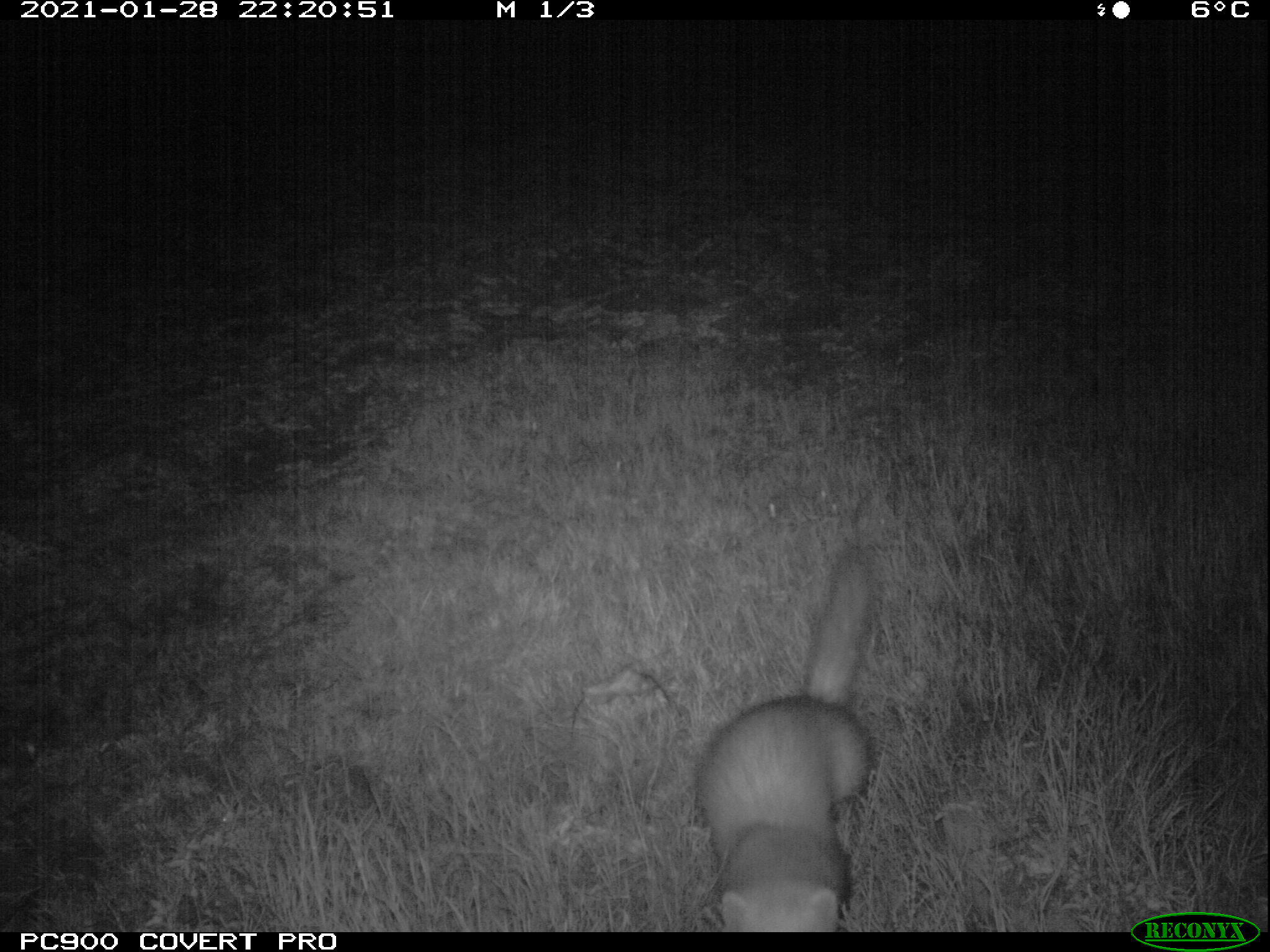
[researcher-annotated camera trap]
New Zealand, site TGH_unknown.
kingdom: Animalia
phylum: Chordata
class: Mammalia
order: Carnivora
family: Mustelidae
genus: Mustela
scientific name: Mustela furo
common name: ferret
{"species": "ferret (Mustela furo)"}